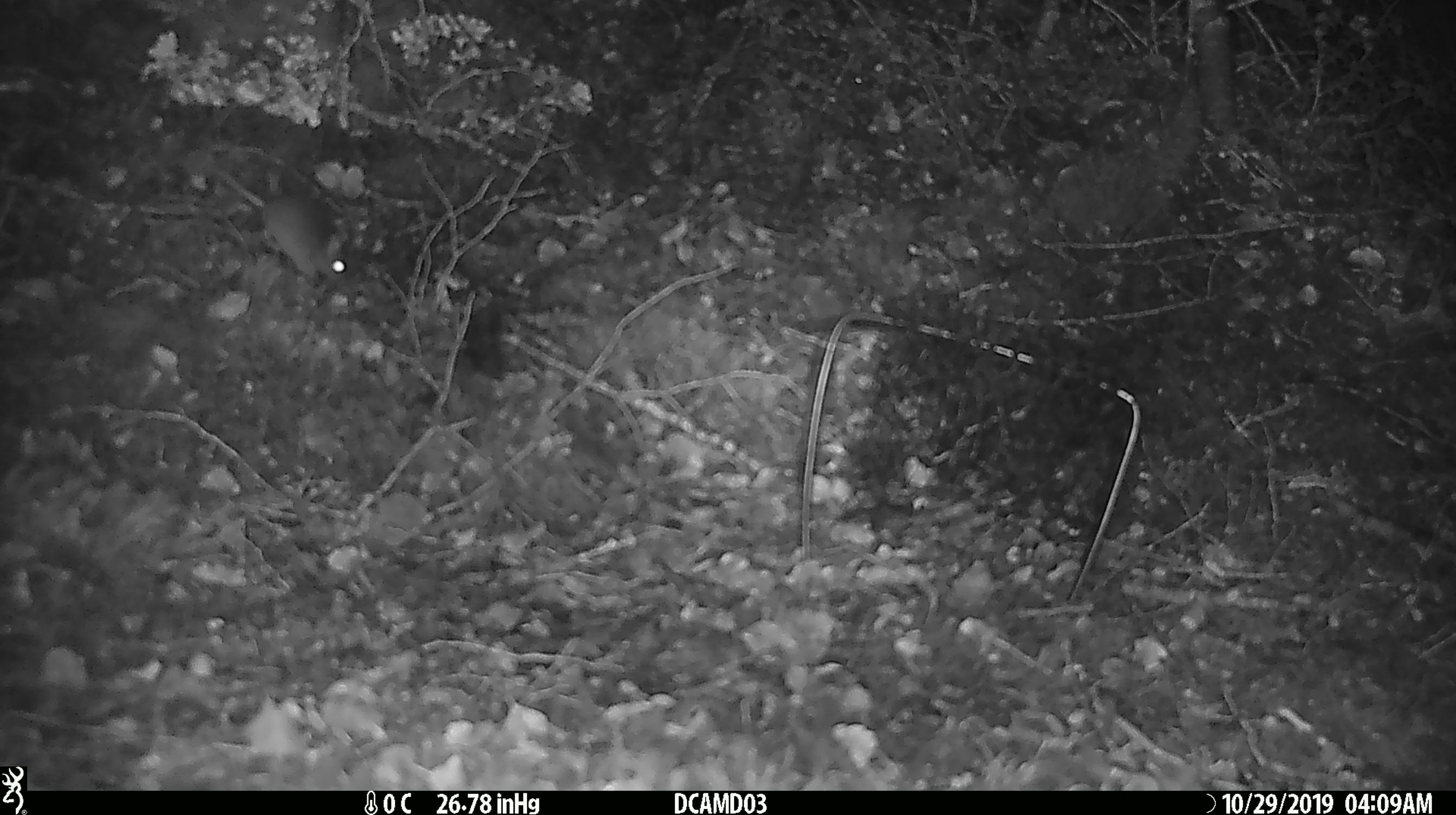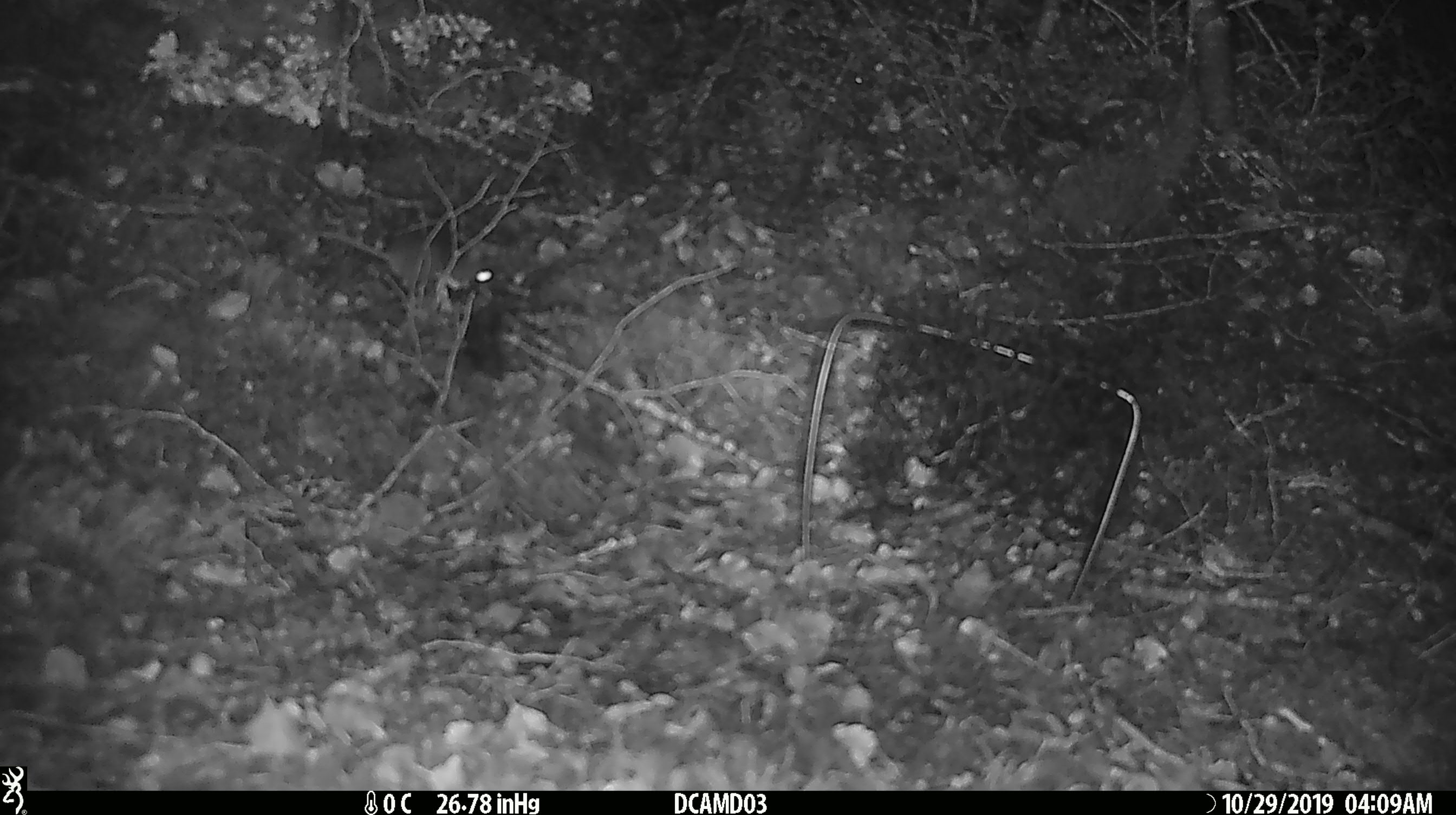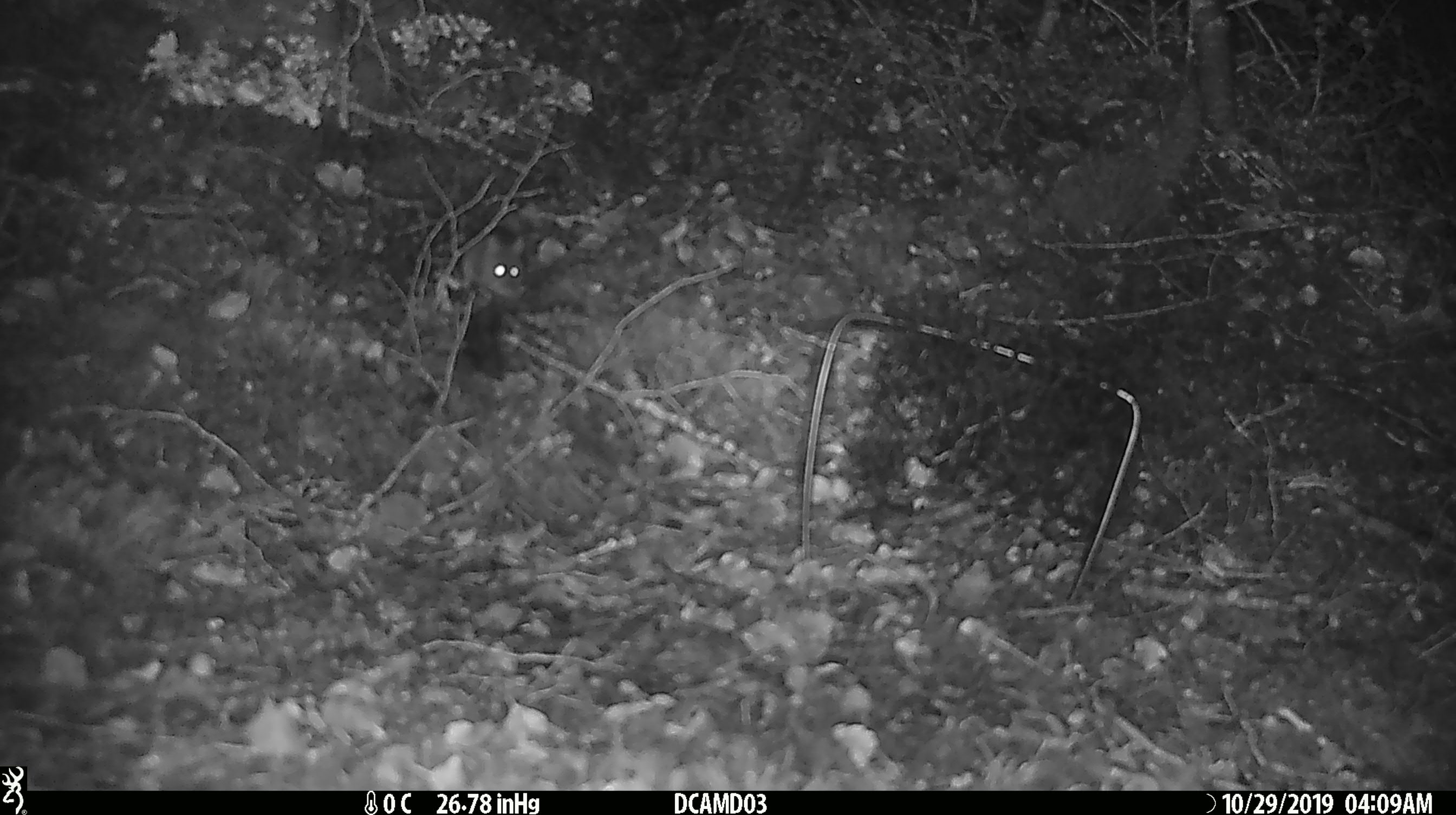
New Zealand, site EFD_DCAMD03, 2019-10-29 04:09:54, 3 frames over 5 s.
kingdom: Animalia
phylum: Chordata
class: Mammalia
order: Rodentia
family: Muridae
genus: Mus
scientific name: Mus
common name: mouse